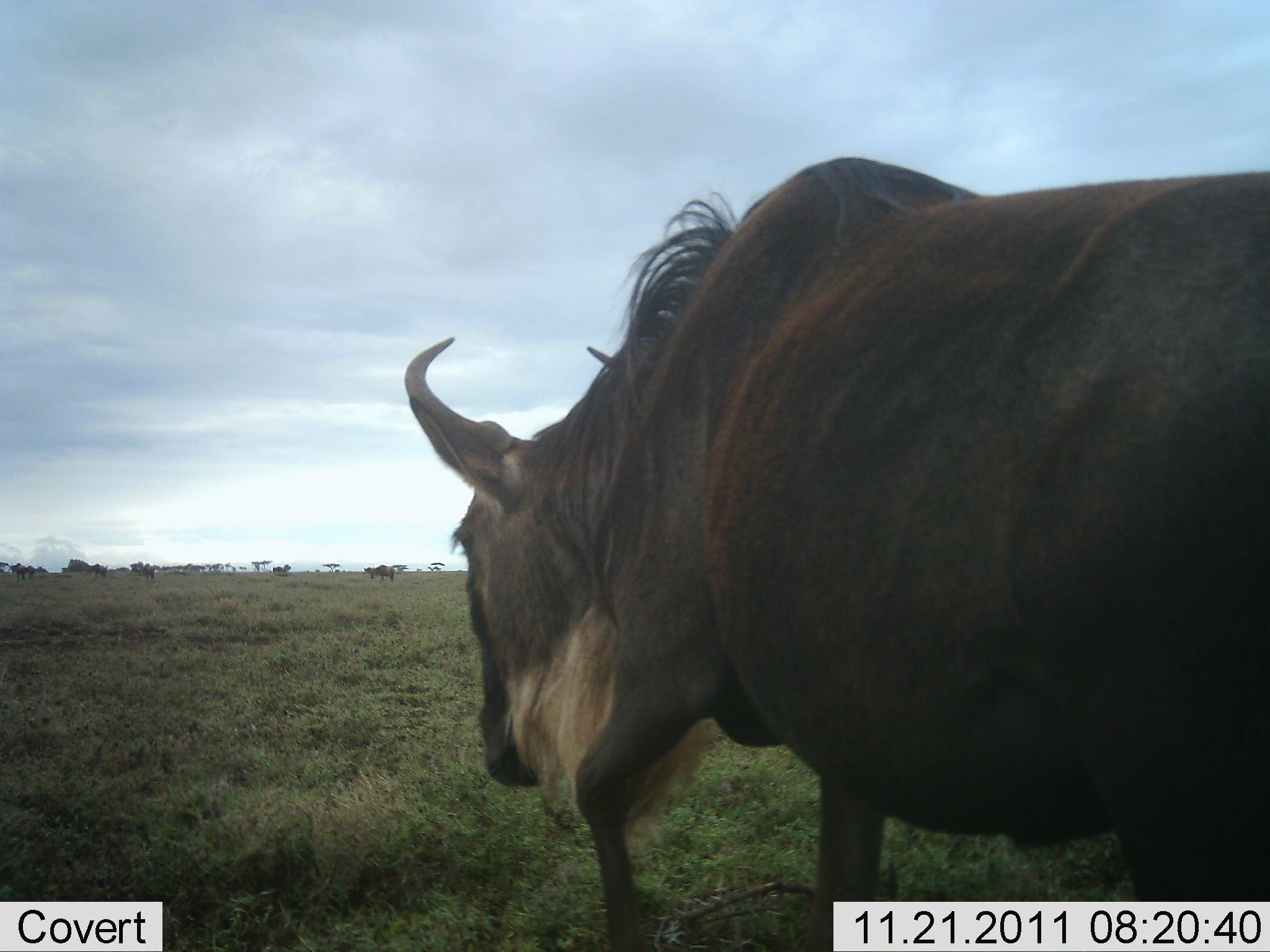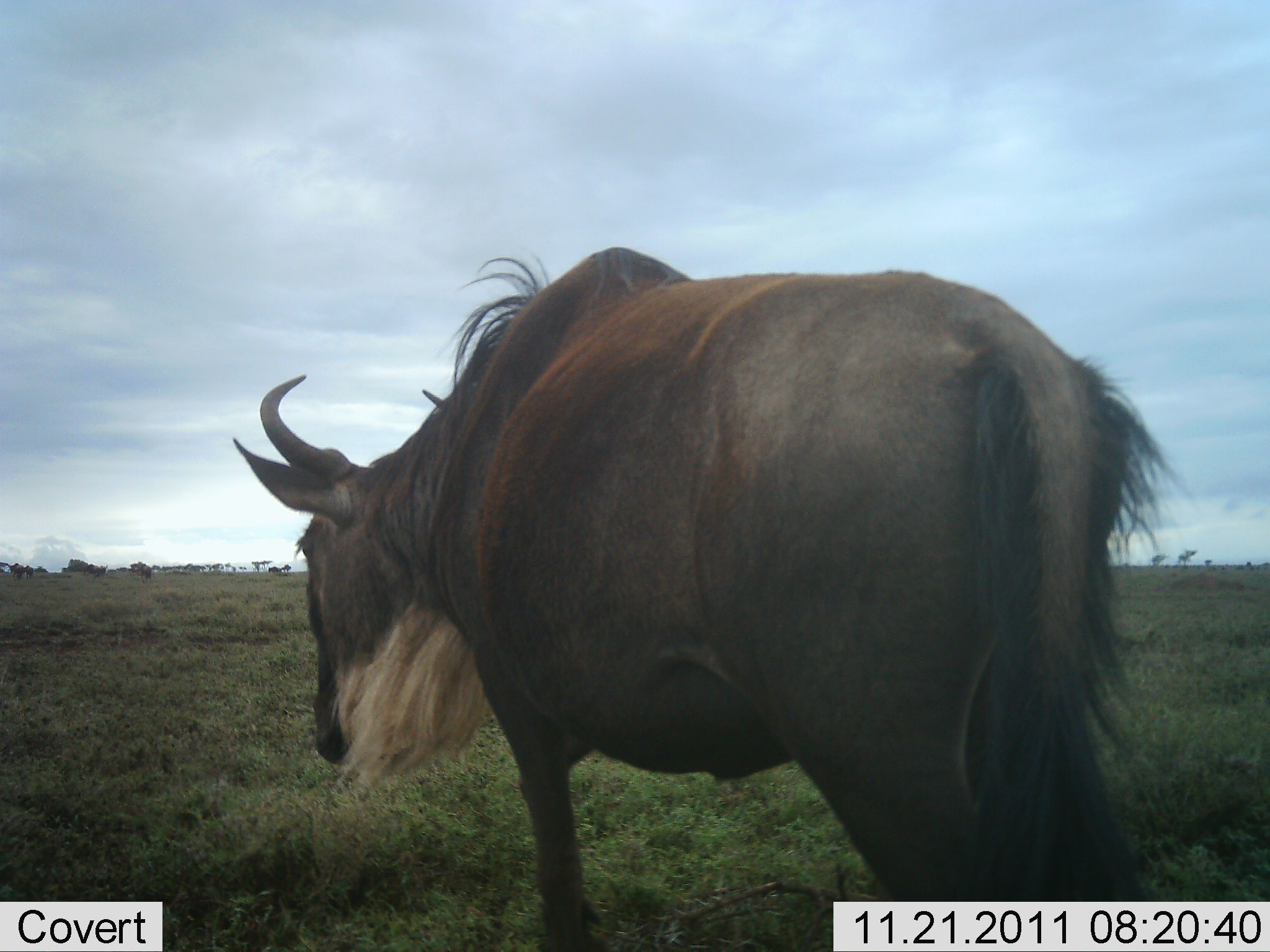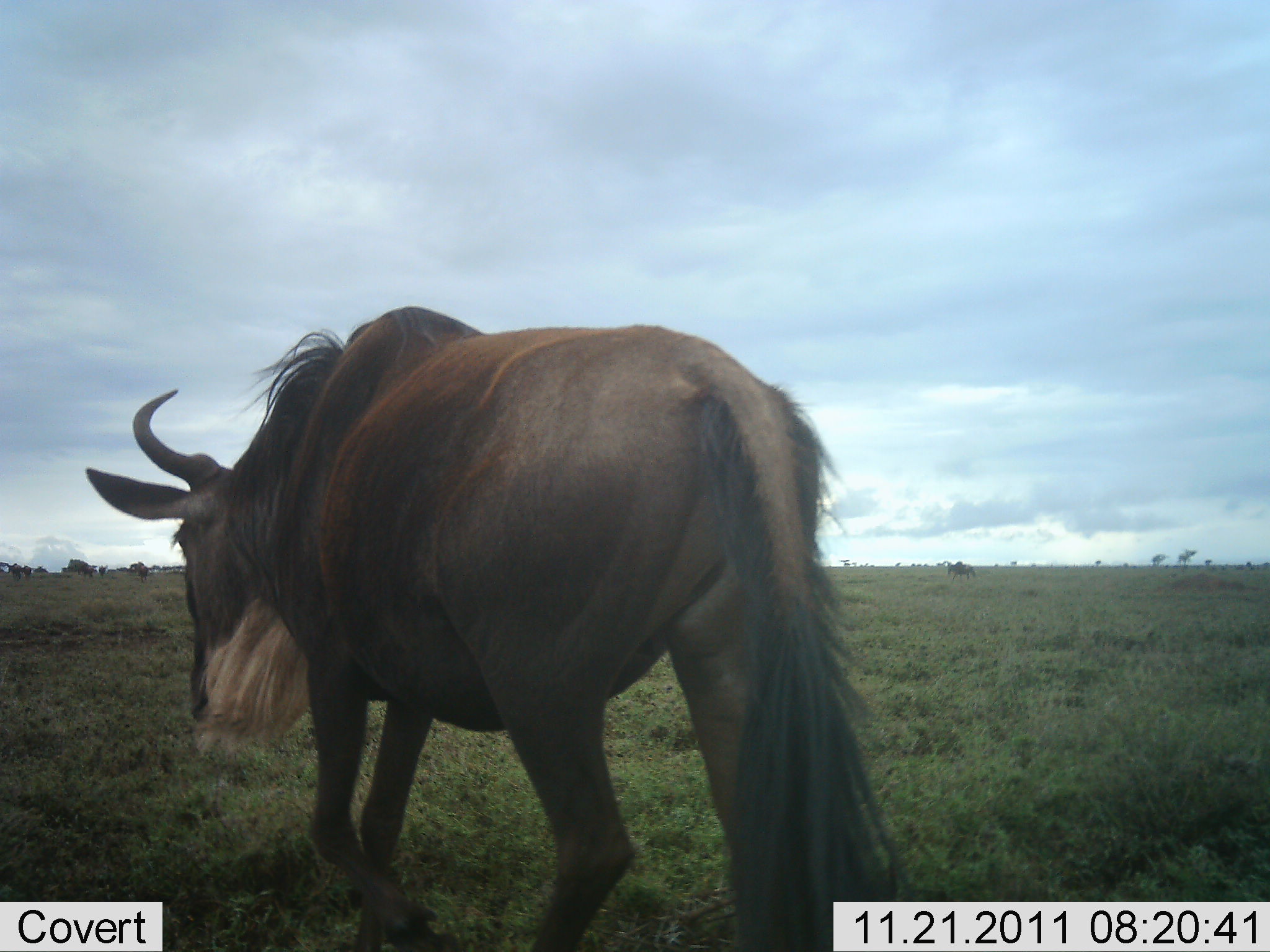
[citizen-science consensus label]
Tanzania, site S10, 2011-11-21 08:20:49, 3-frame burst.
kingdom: Animalia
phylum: Chordata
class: Mammalia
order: Artiodactyla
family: Bovidae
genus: Connochaetes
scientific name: Connochaetes taurinus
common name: blue wildebeest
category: wildebeest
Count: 1.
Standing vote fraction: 18%.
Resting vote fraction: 0%.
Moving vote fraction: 91%.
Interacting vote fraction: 0%.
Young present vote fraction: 0%.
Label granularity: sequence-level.